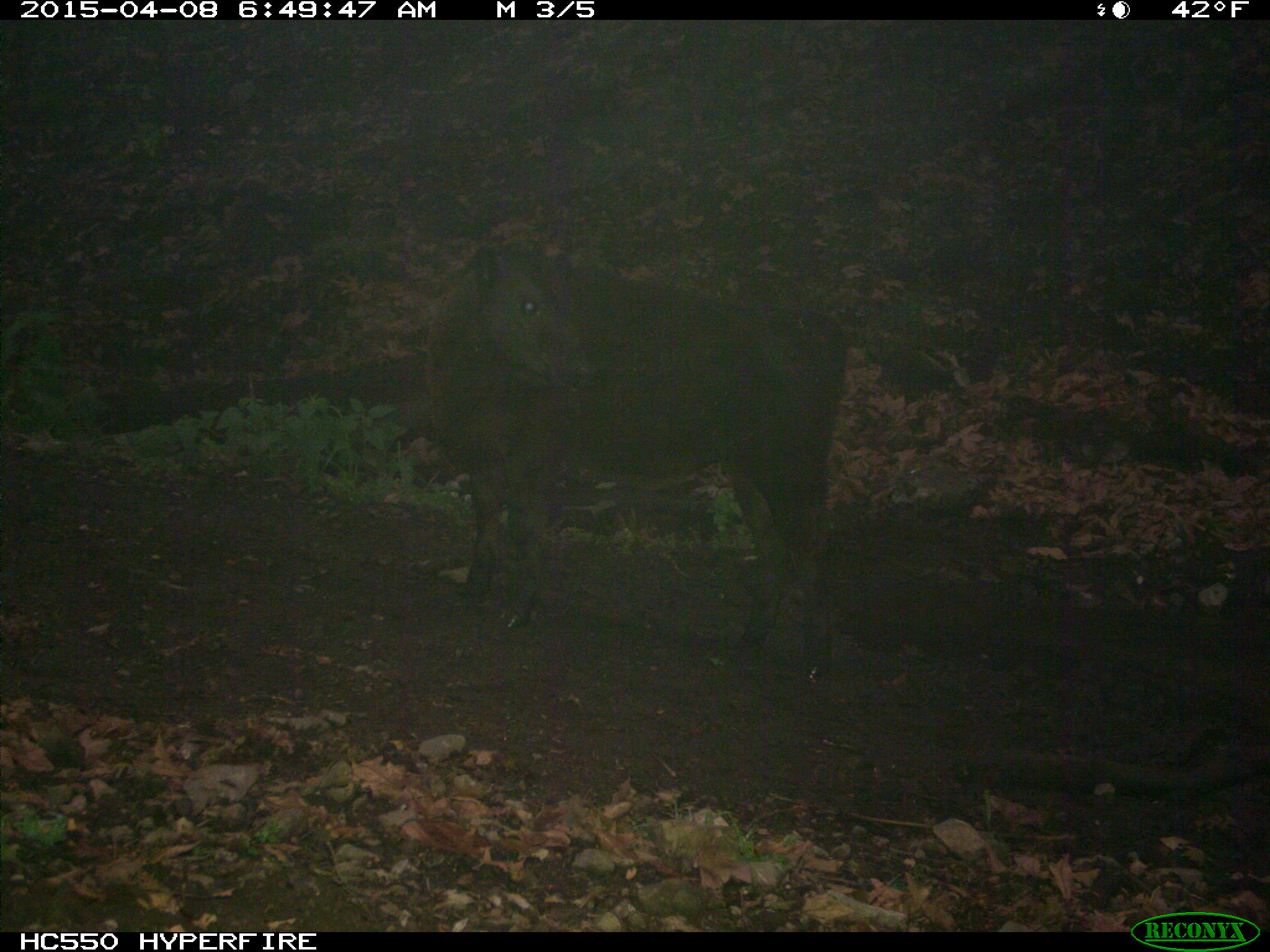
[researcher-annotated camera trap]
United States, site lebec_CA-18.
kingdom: Animalia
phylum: Chordata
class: Mammalia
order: Artiodactyla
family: Bovidae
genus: Bos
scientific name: Bos taurus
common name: domestic cow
Bos taurus (domestic cow).